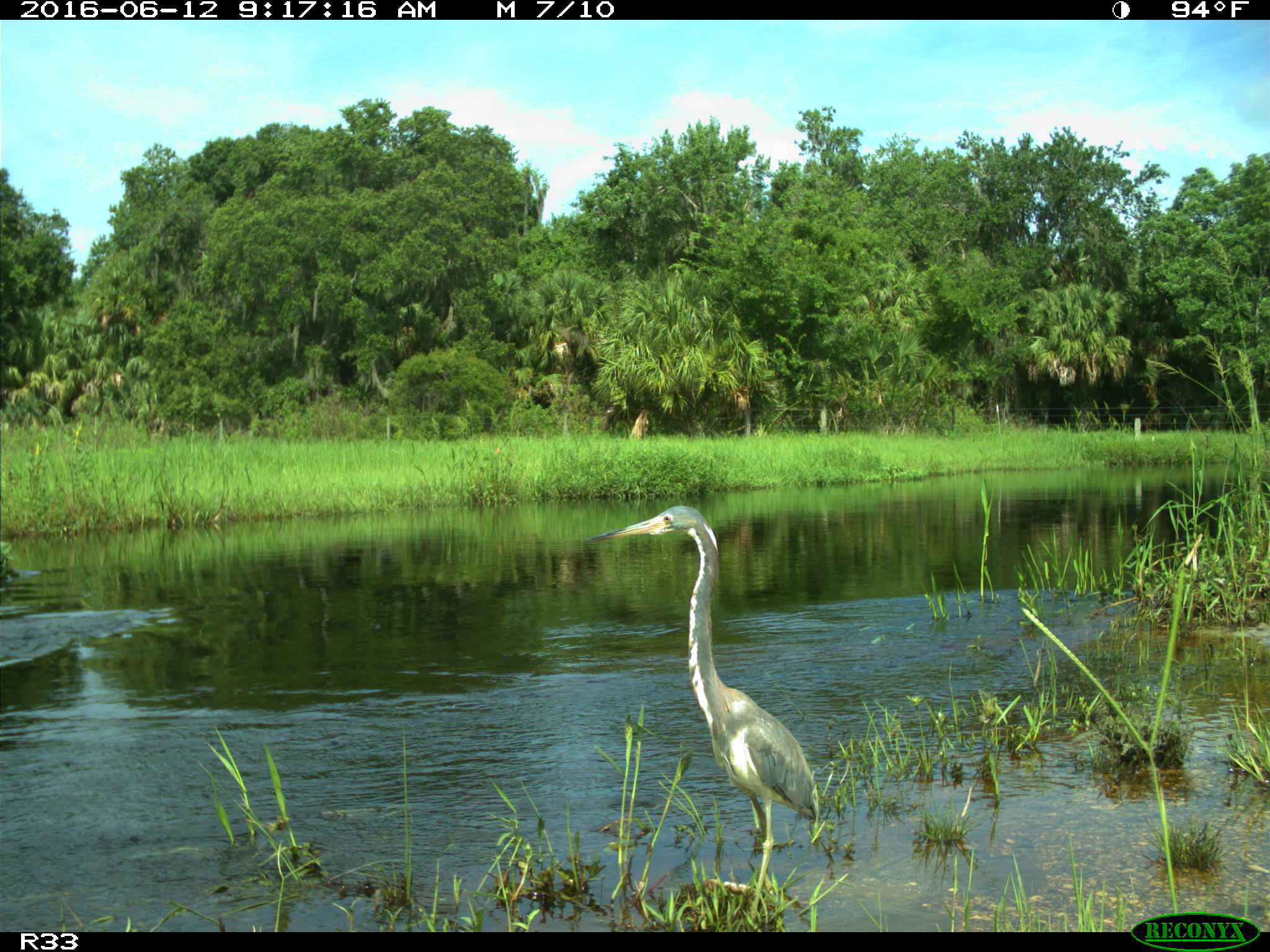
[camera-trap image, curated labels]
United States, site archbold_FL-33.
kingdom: Animalia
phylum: Chordata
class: Aves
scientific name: Aves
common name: birds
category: unidentified bird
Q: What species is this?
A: Unidentified bird (birds) (Aves).